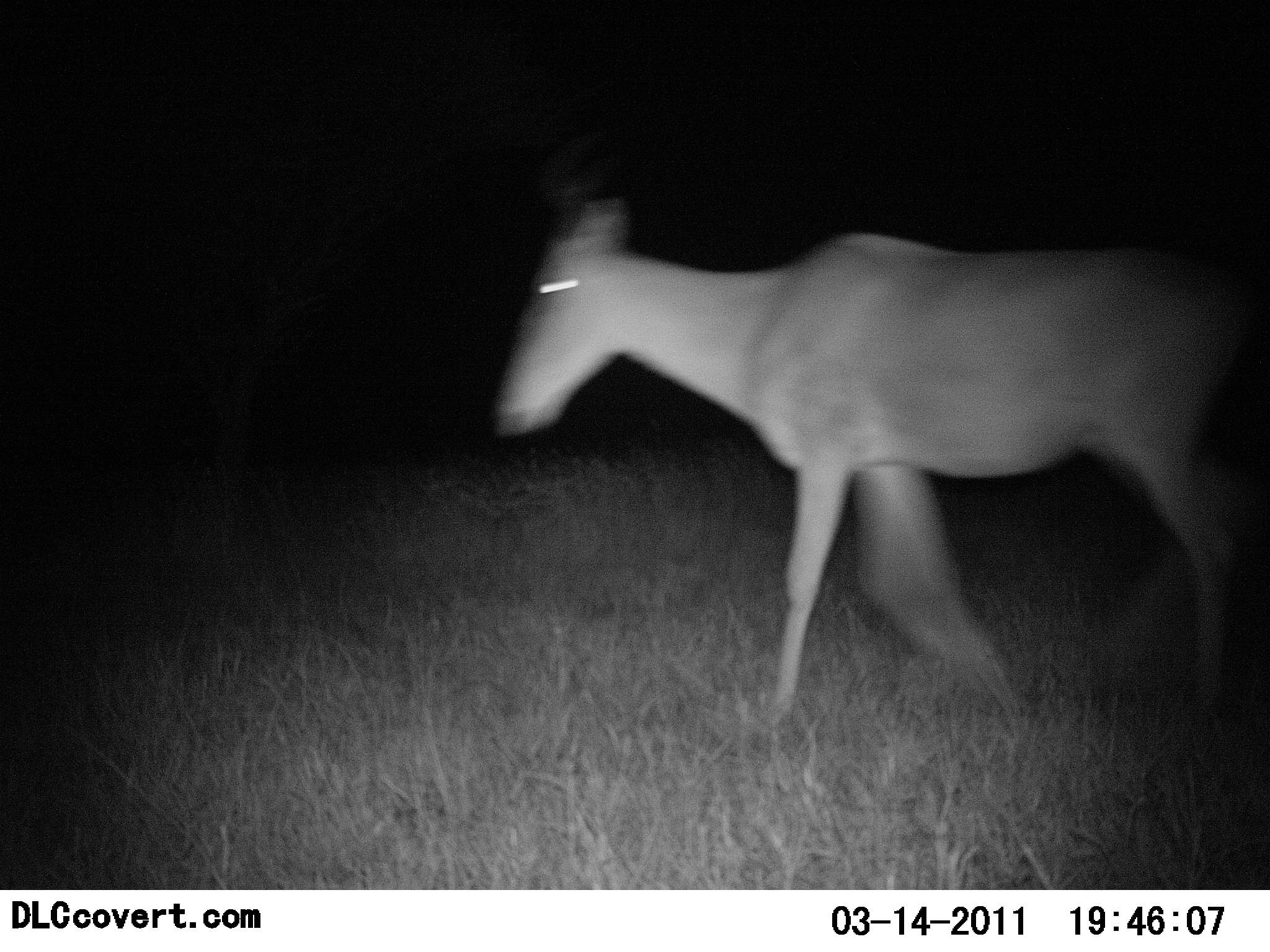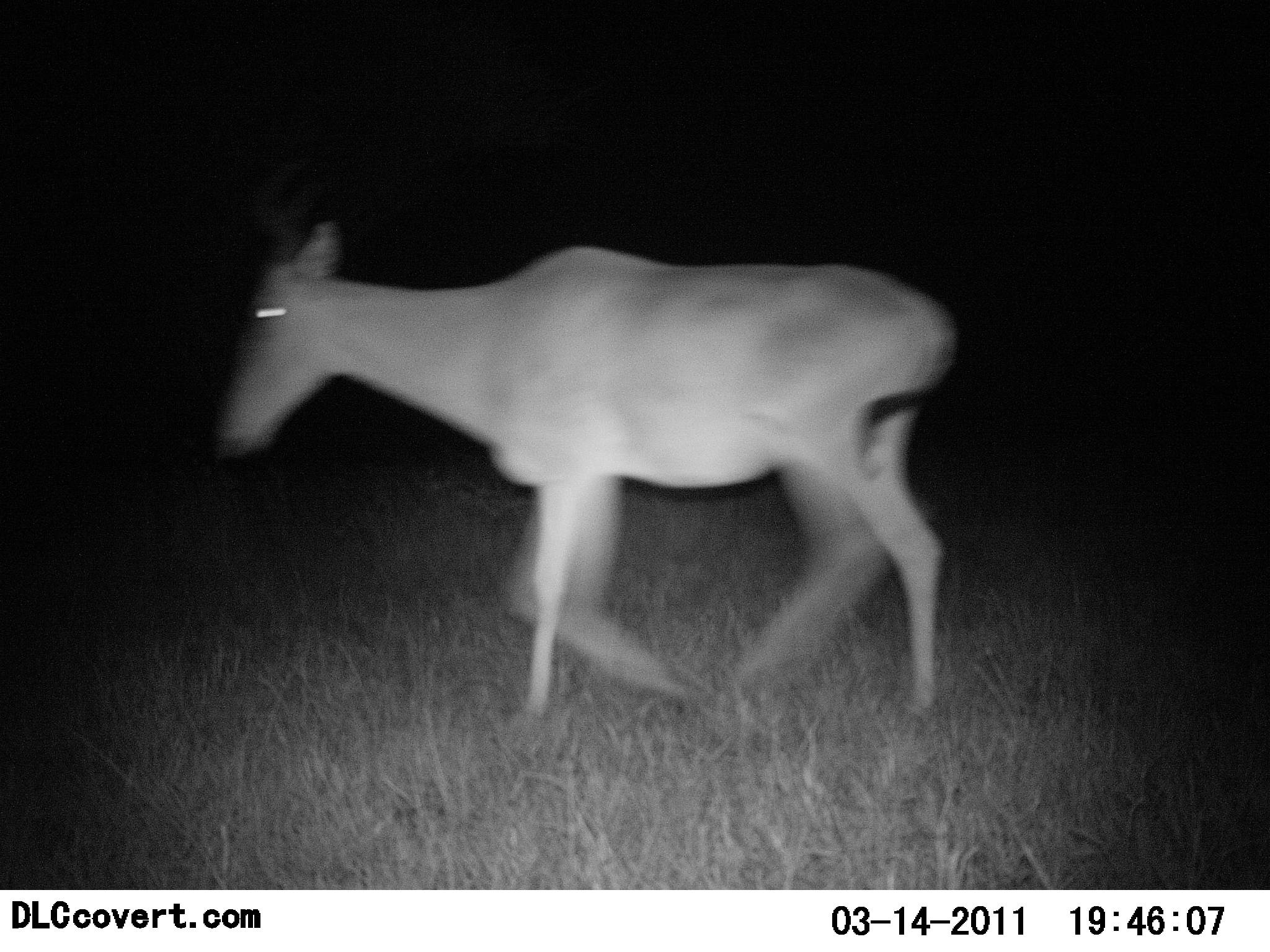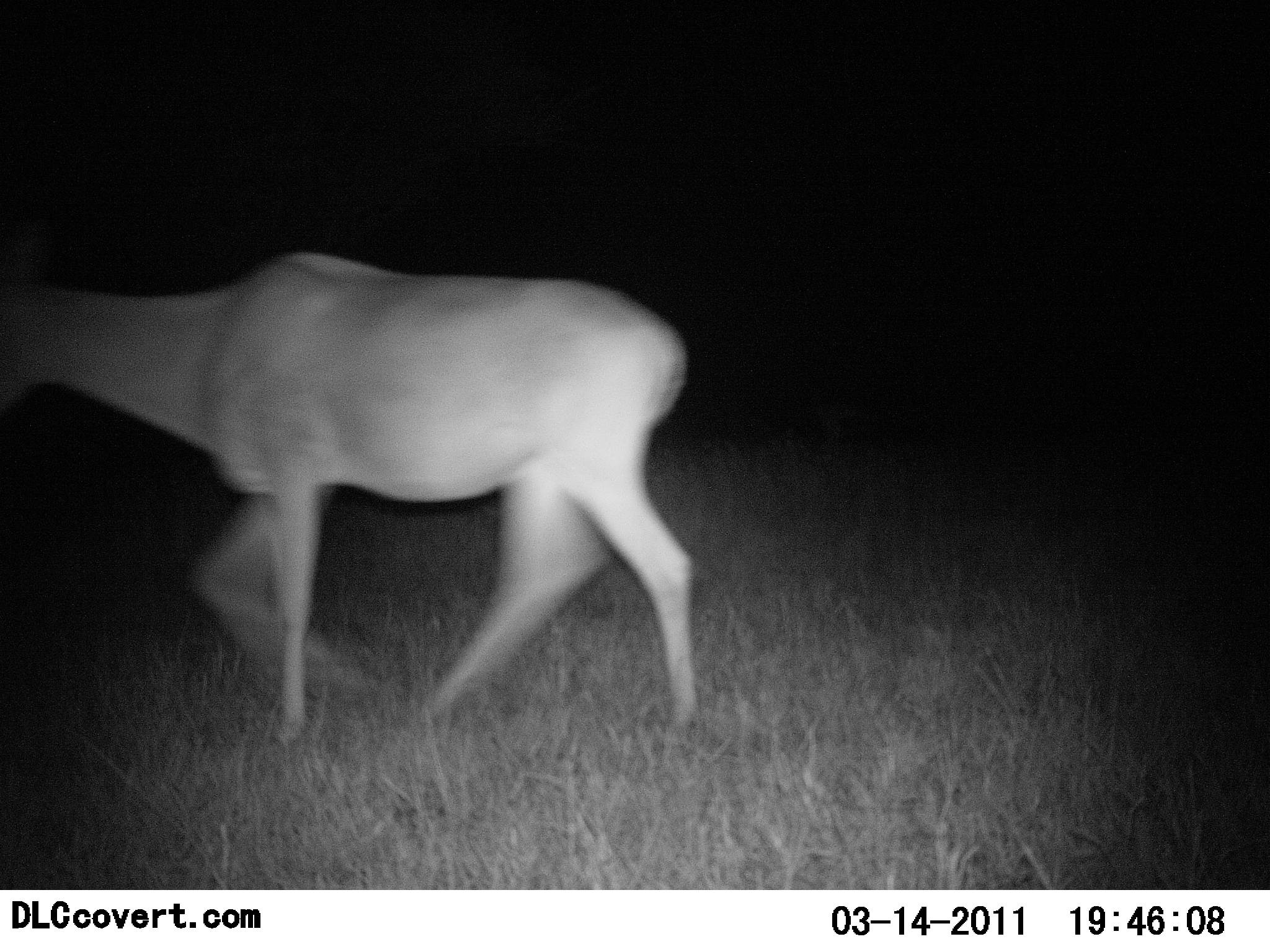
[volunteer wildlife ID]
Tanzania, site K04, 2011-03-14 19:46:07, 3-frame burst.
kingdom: Animalia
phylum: Chordata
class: Mammalia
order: Artiodactyla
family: Bovidae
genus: Alcelaphus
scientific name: Alcelaphus buselaphus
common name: hartebeest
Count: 1.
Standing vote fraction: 0%.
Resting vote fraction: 0%.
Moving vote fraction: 100%.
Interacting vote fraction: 0%.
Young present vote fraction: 0%.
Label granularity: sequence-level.